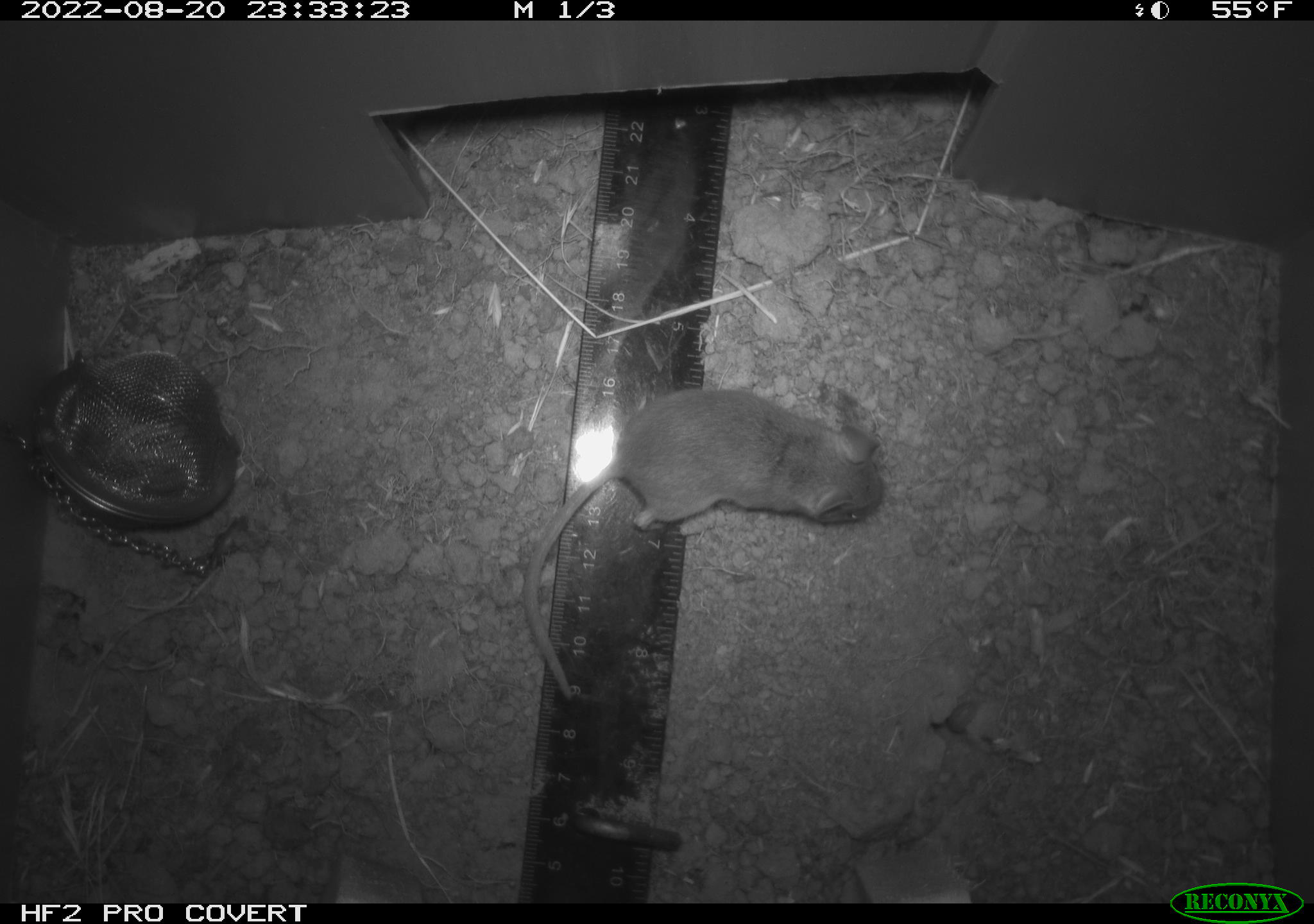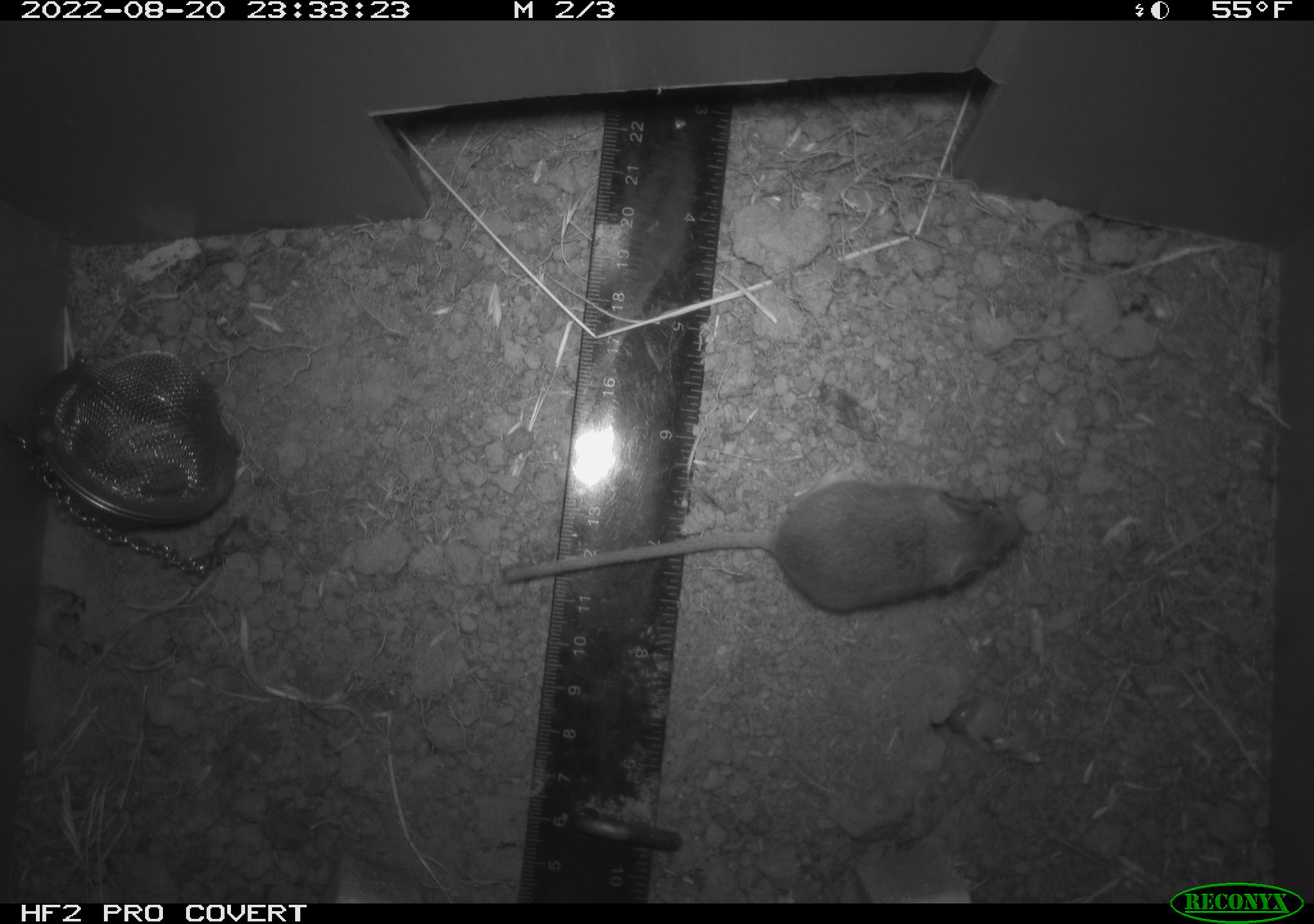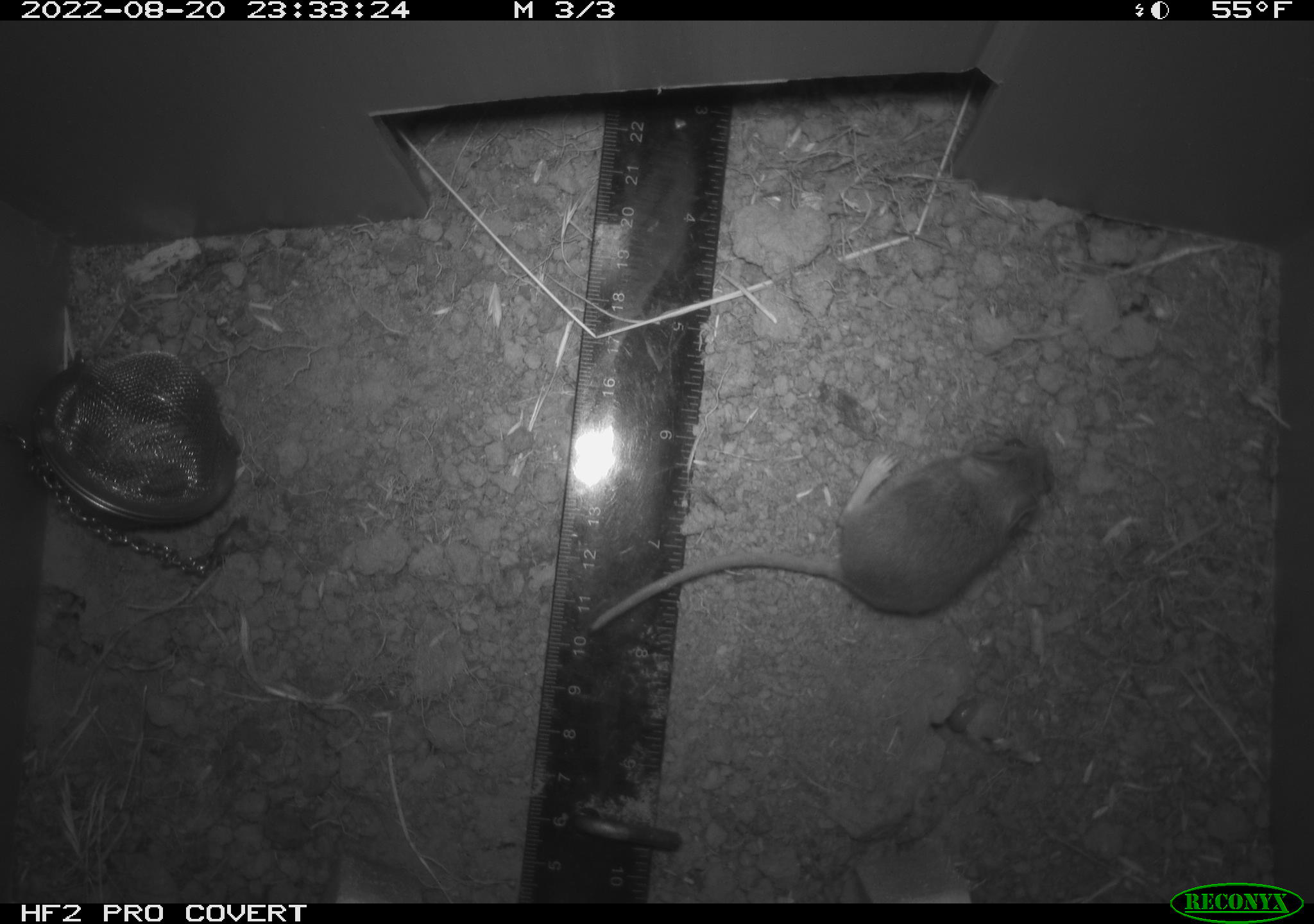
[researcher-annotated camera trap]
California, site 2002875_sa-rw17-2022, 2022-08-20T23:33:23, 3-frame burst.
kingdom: Animalia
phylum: Chordata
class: Mammalia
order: Rodentia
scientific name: Rodentia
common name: mouse species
Mouse species (Rodentia).